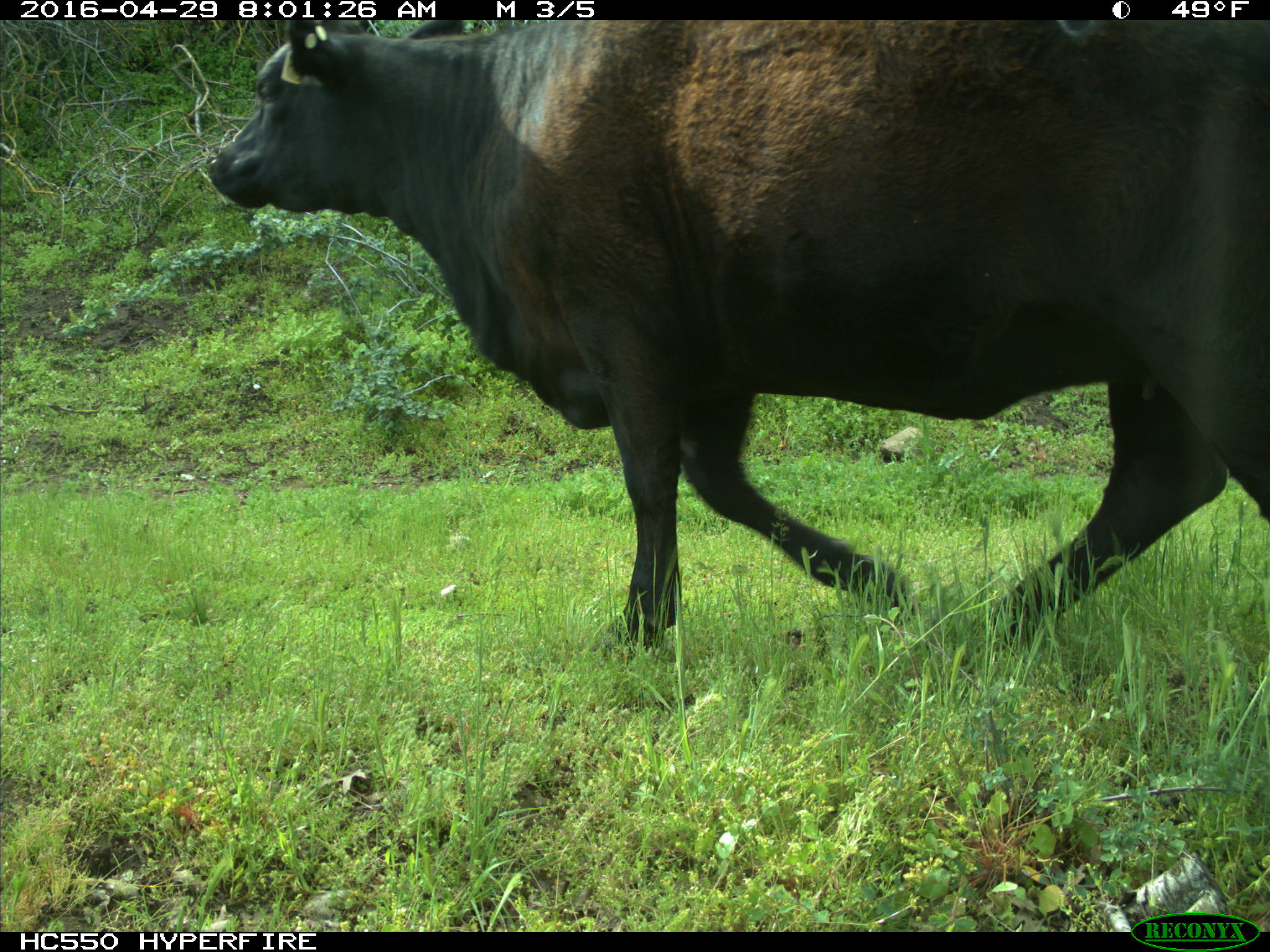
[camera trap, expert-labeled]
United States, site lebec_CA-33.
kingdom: Animalia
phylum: Chordata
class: Mammalia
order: Artiodactyla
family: Bovidae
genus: Bos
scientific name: Bos taurus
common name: domestic cow